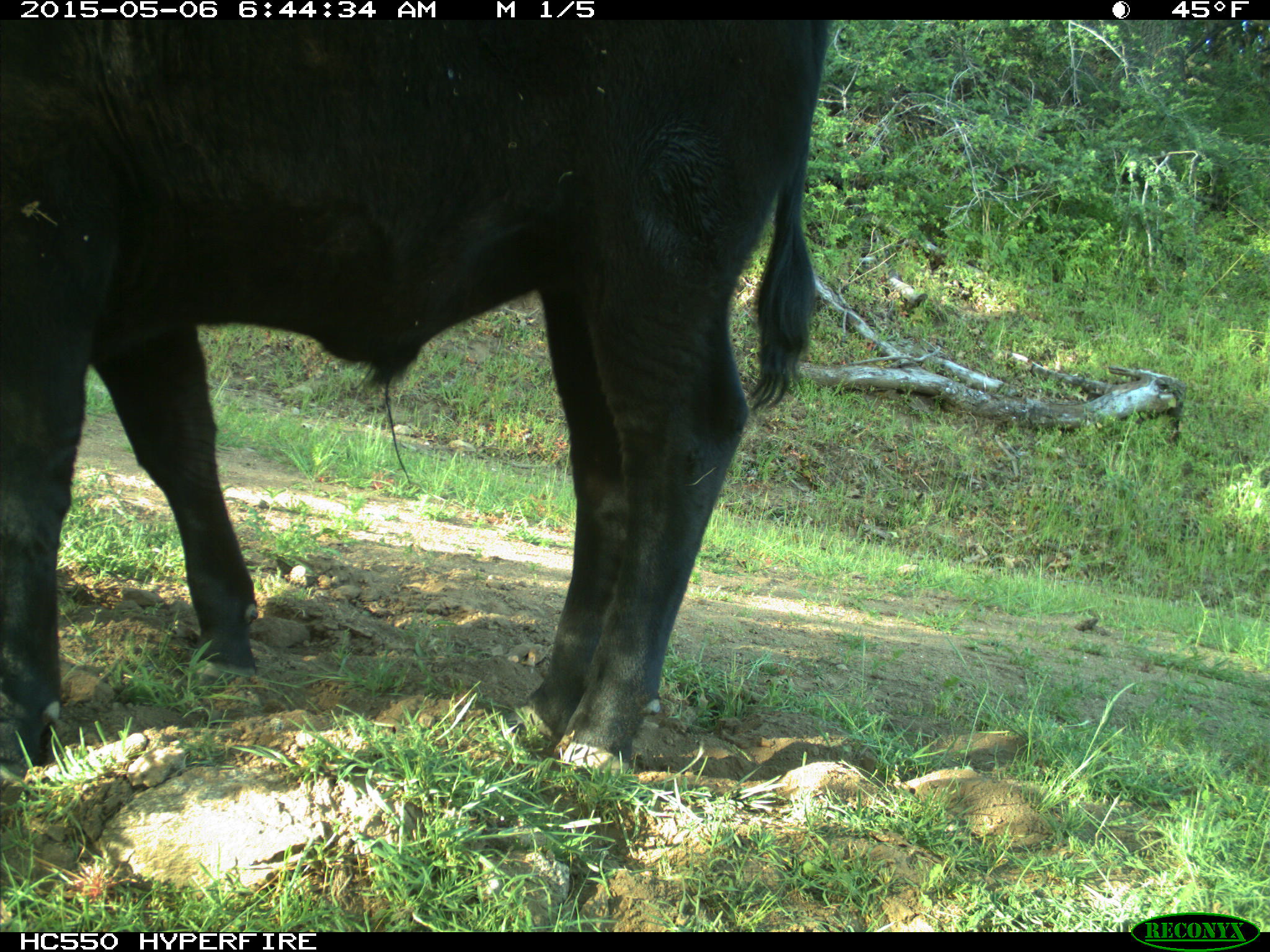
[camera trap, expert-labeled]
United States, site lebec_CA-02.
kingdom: Animalia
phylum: Chordata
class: Mammalia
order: Artiodactyla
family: Bovidae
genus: Bos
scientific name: Bos taurus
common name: domestic cow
Bos taurus (domestic cow).